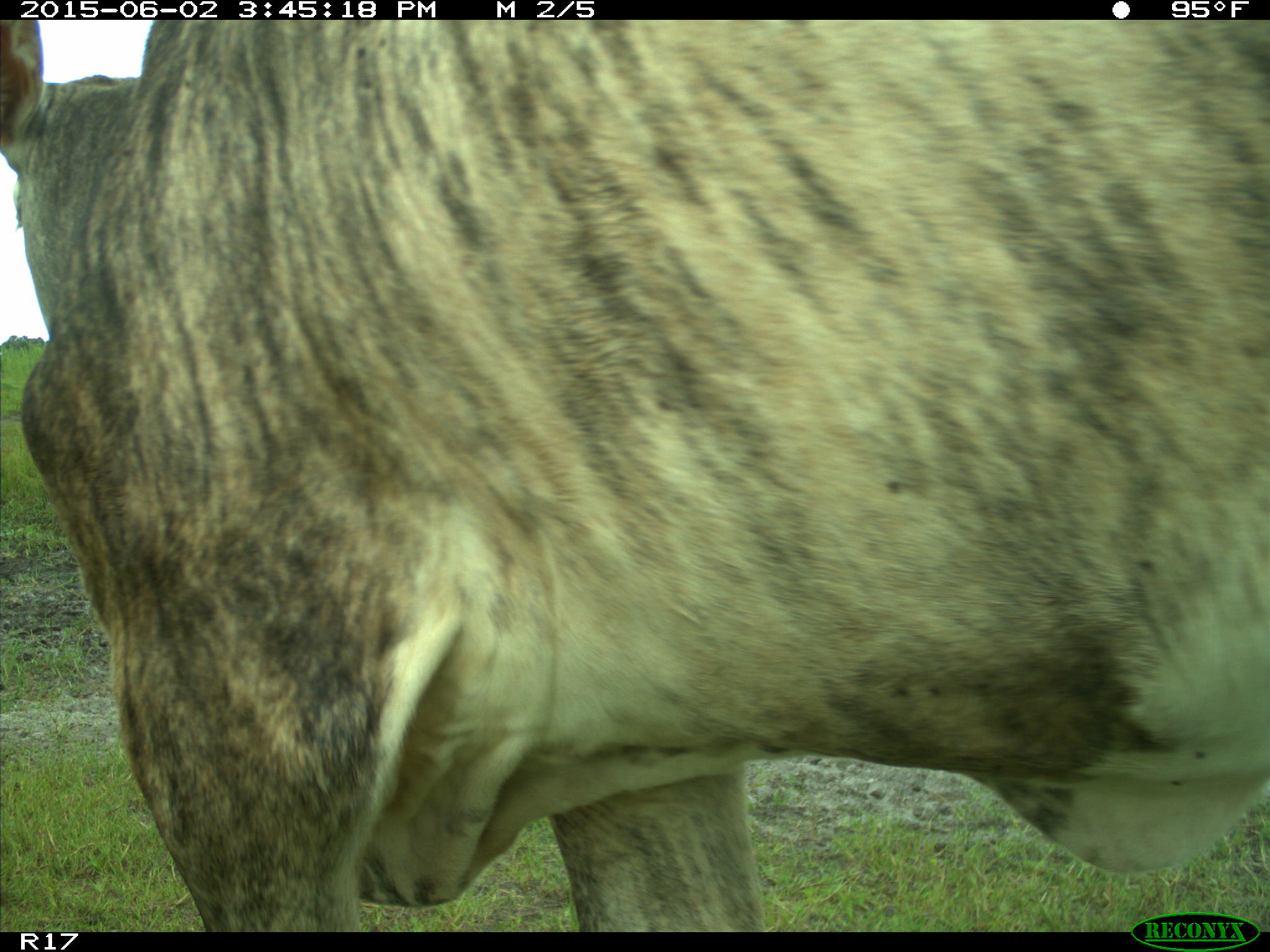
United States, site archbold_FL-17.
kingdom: Animalia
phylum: Chordata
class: Mammalia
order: Artiodactyla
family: Bovidae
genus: Bos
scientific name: Bos taurus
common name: domestic cow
Bos taurus (domestic cow).